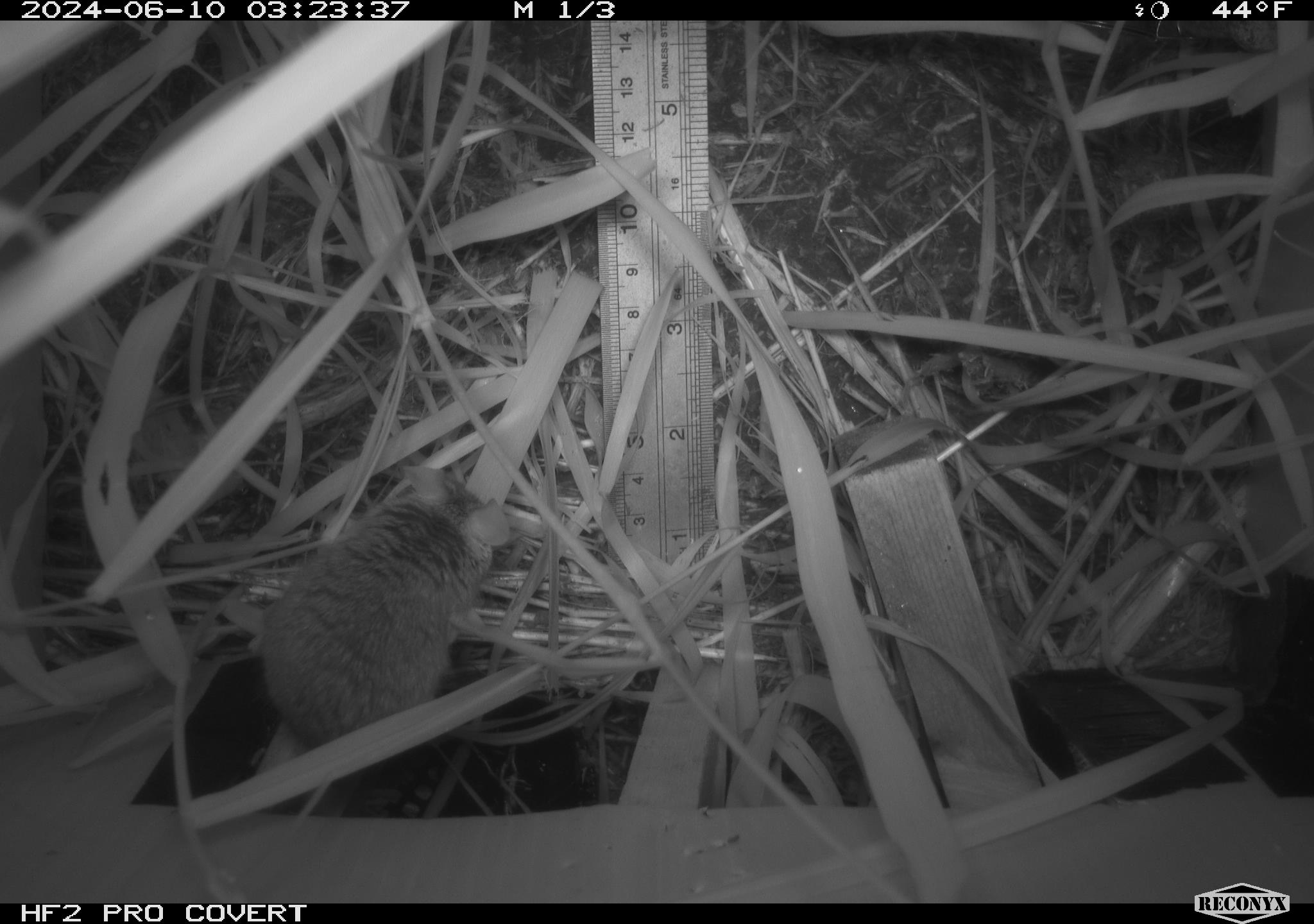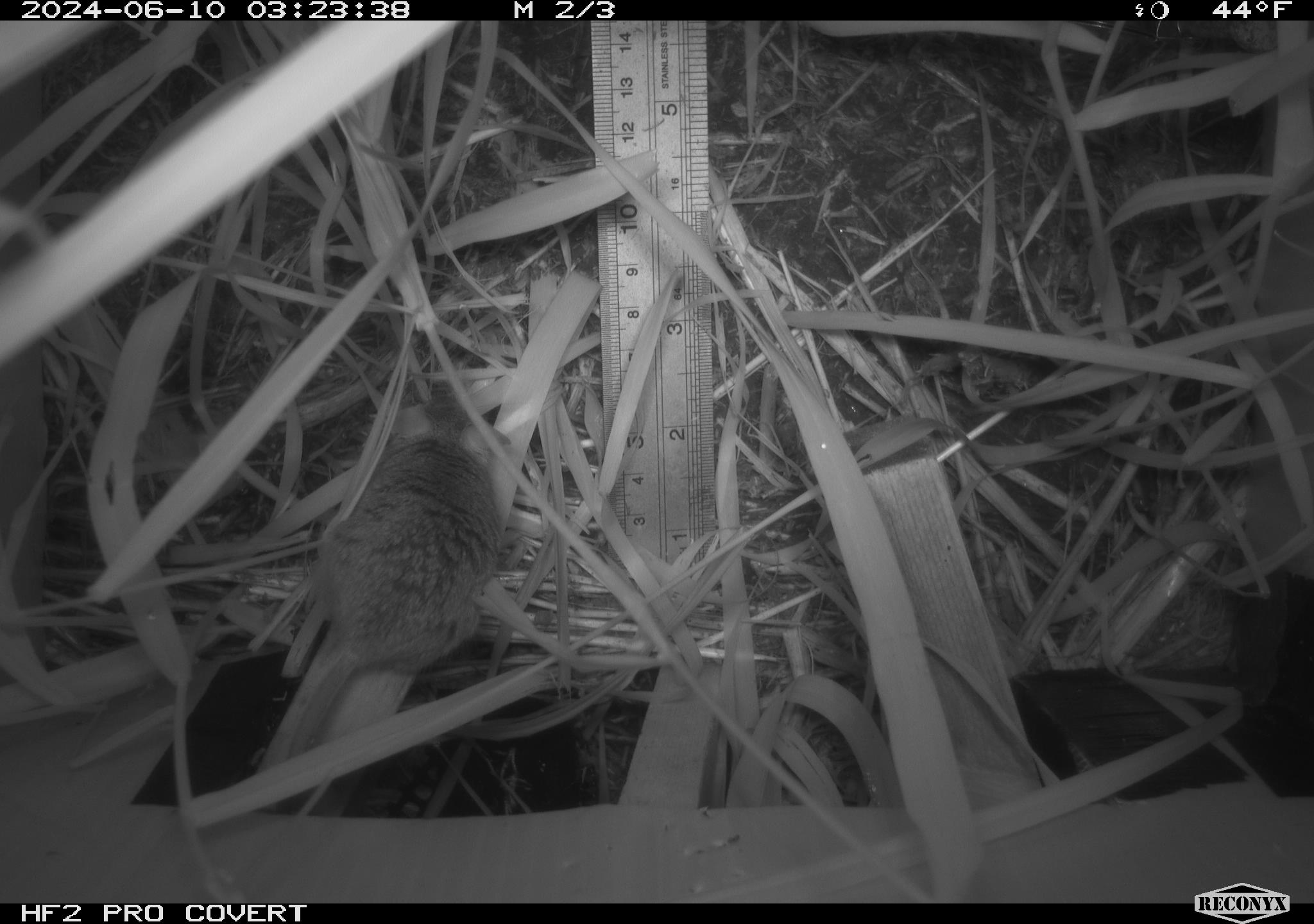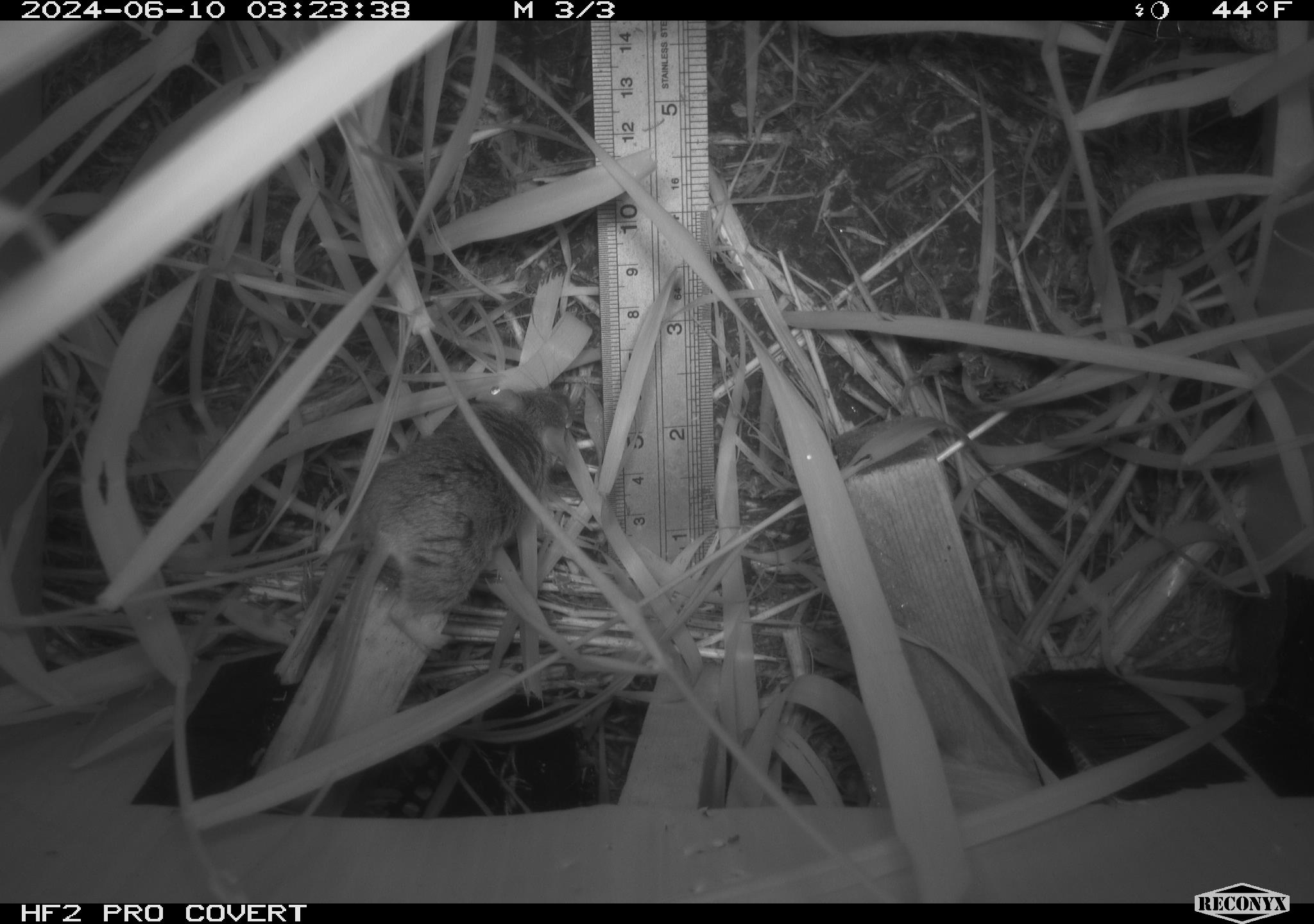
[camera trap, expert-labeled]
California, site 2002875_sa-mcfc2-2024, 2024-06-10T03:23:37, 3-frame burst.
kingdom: Animalia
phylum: Chordata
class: Mammalia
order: Rodentia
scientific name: Rodentia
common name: rodent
Rodent (Rodentia).